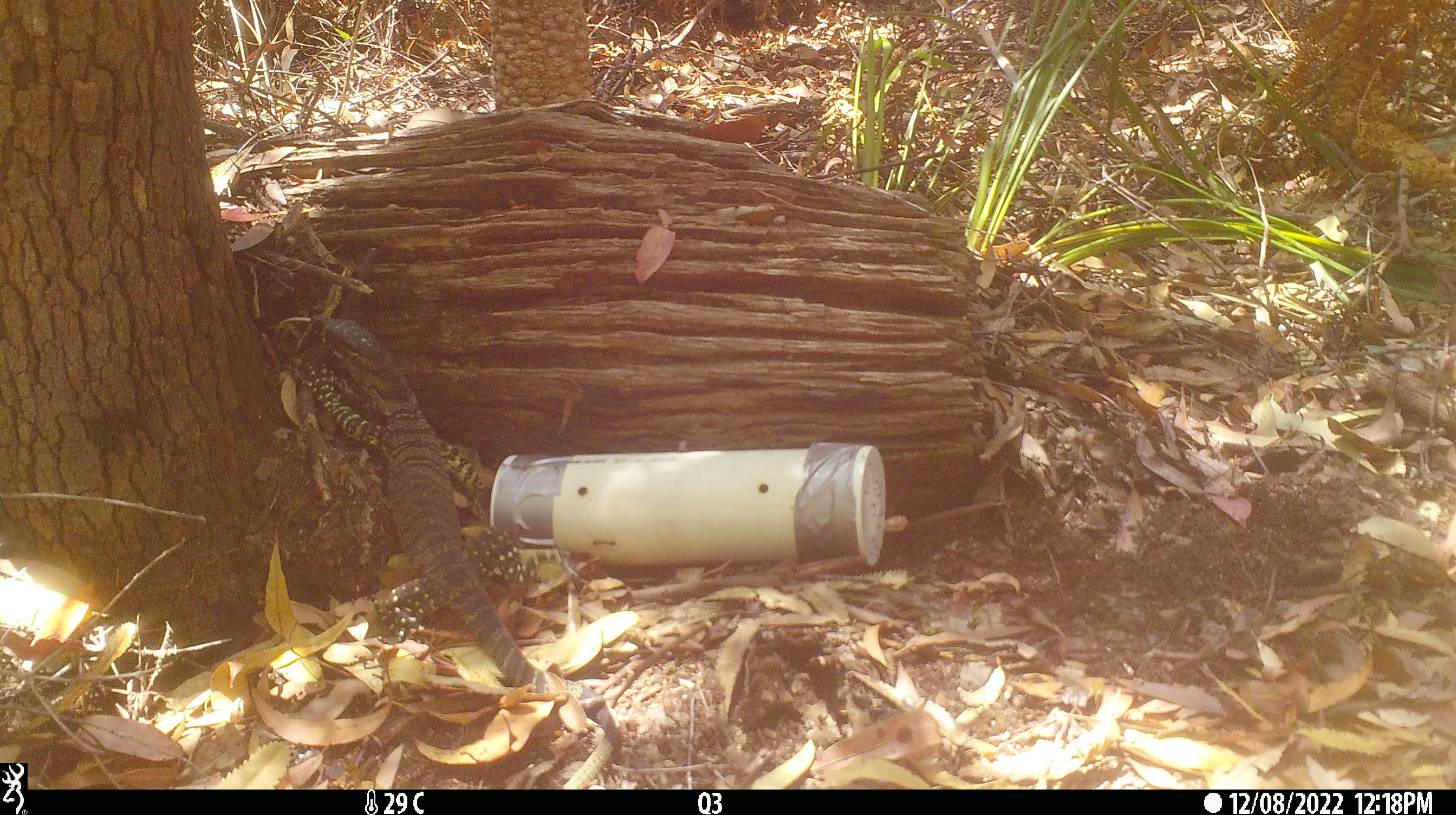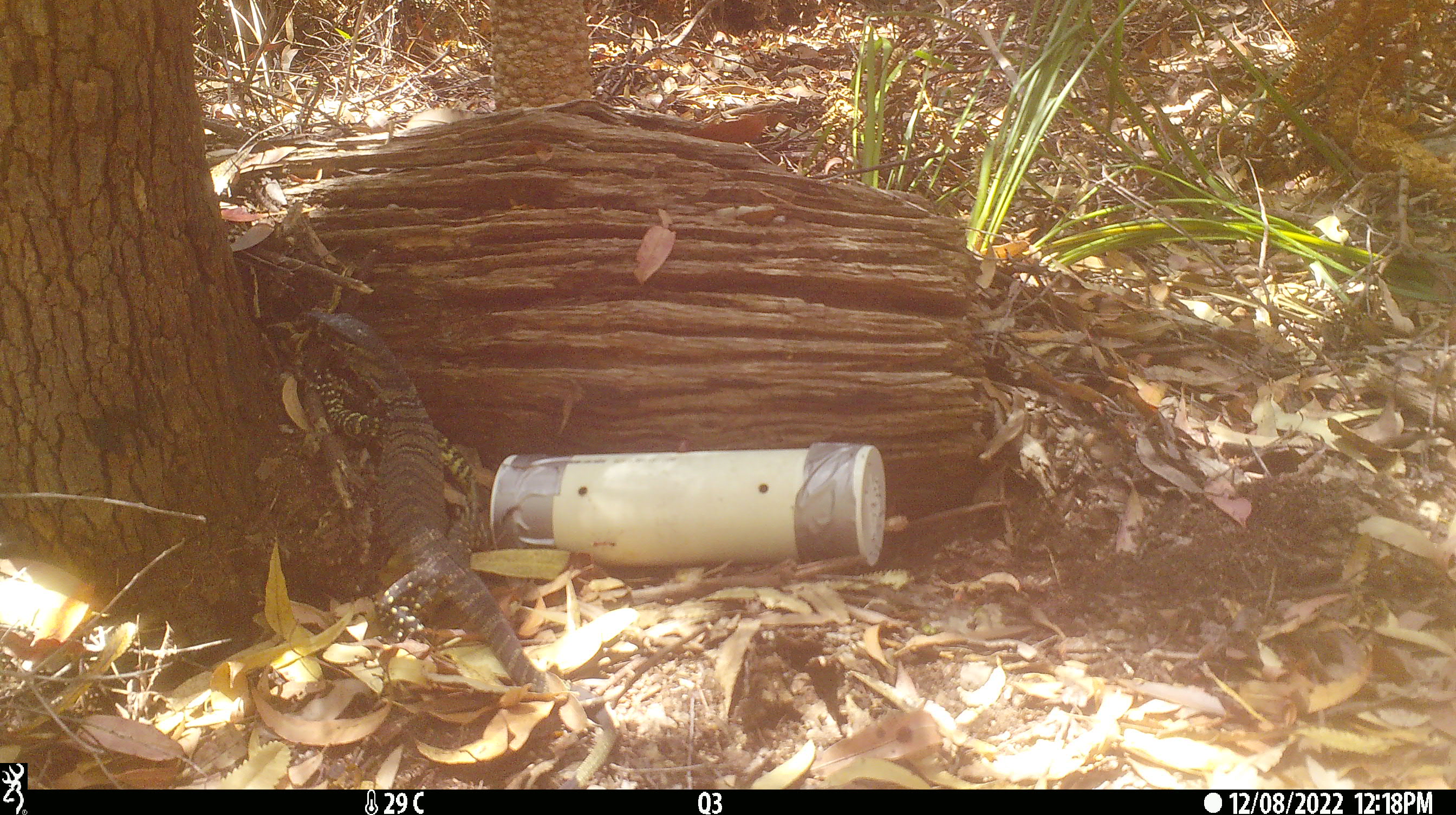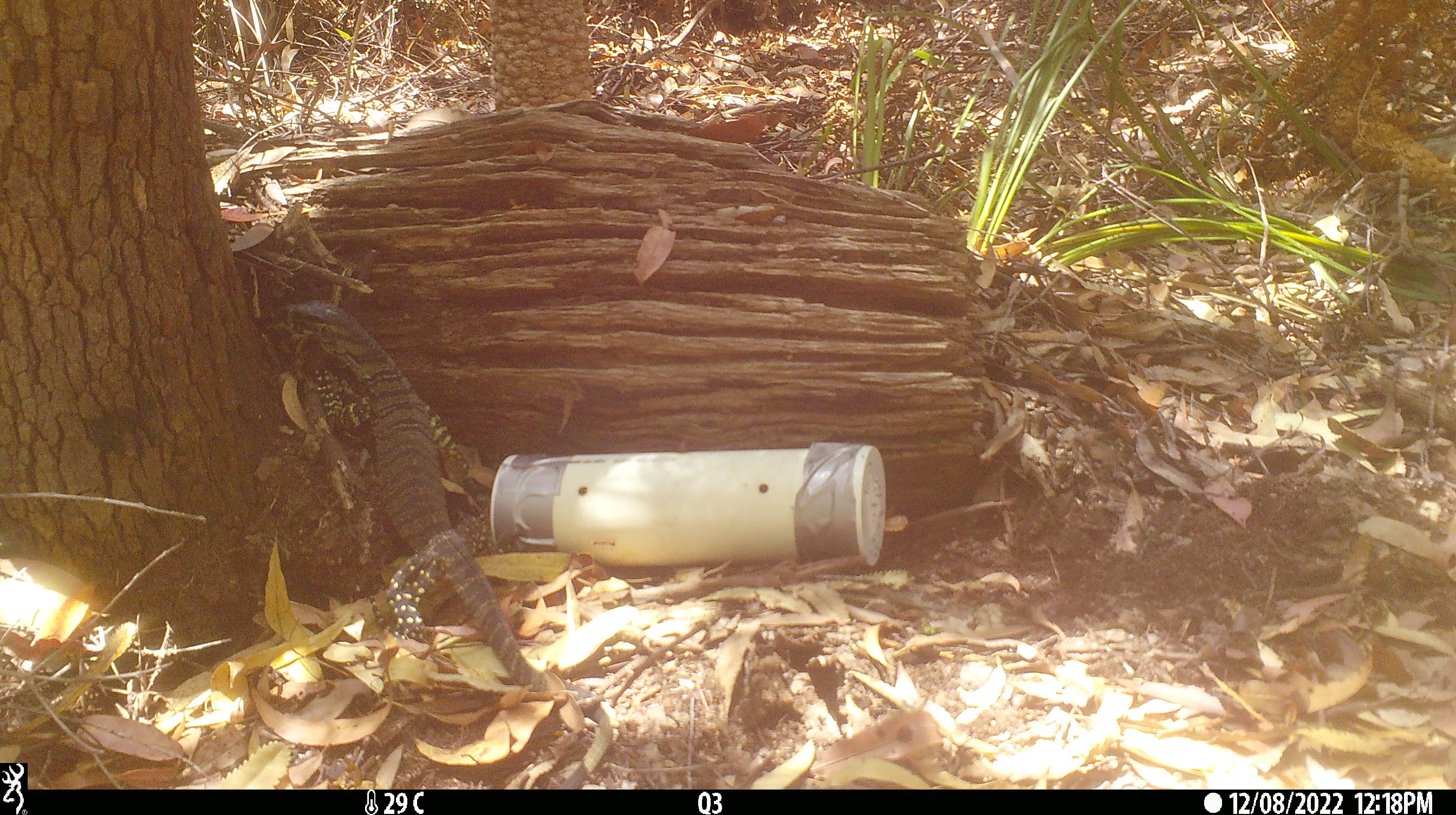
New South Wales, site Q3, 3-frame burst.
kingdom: Animalia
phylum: Chordata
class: Reptilia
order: Squamata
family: Varanidae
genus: Varanus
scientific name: Varanus varius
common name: lace monitor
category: goanna